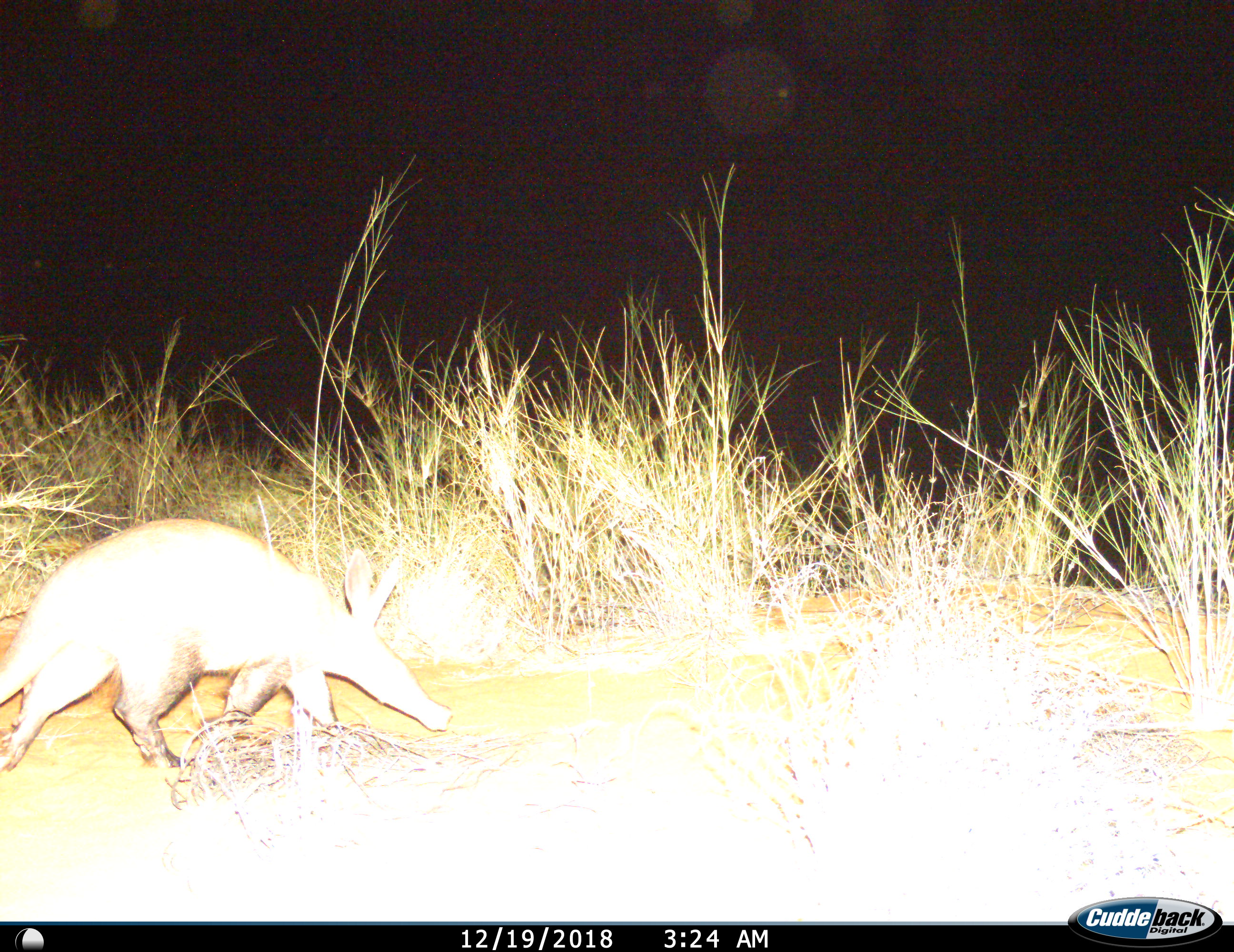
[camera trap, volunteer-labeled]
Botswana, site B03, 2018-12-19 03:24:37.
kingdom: Animalia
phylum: Chordata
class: Mammalia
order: Tubulidentata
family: Orycteropodidae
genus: Orycteropus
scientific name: Orycteropus afer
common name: aardvard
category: aardvarkantbear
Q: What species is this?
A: Aardvarkantbear (aardvard) (Orycteropus afer).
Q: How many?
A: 1.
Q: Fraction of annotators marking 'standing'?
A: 11%.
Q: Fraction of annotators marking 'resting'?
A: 0%.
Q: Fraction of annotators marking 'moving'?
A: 100%.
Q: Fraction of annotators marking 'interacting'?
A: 0%.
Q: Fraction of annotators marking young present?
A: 0%.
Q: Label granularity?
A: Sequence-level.